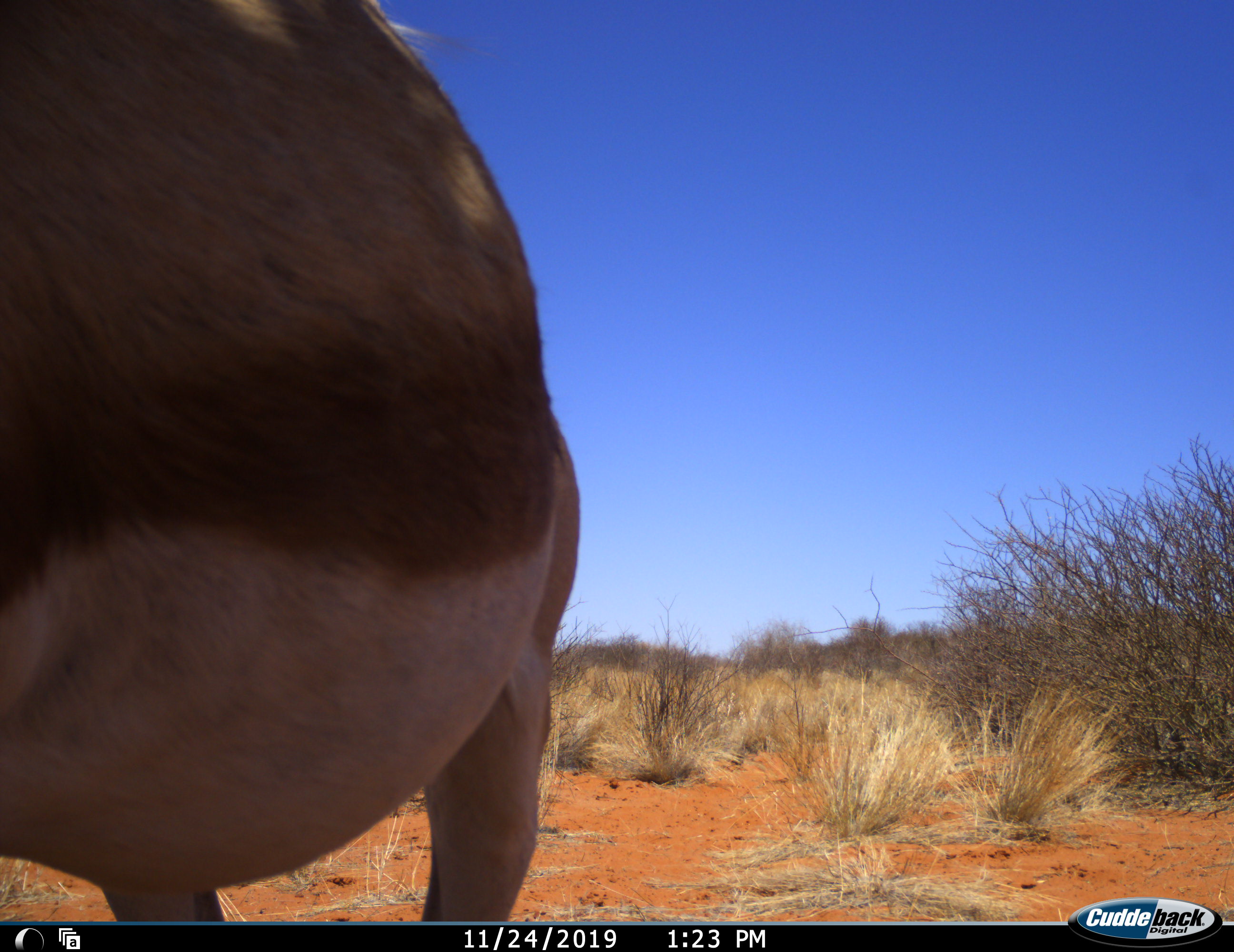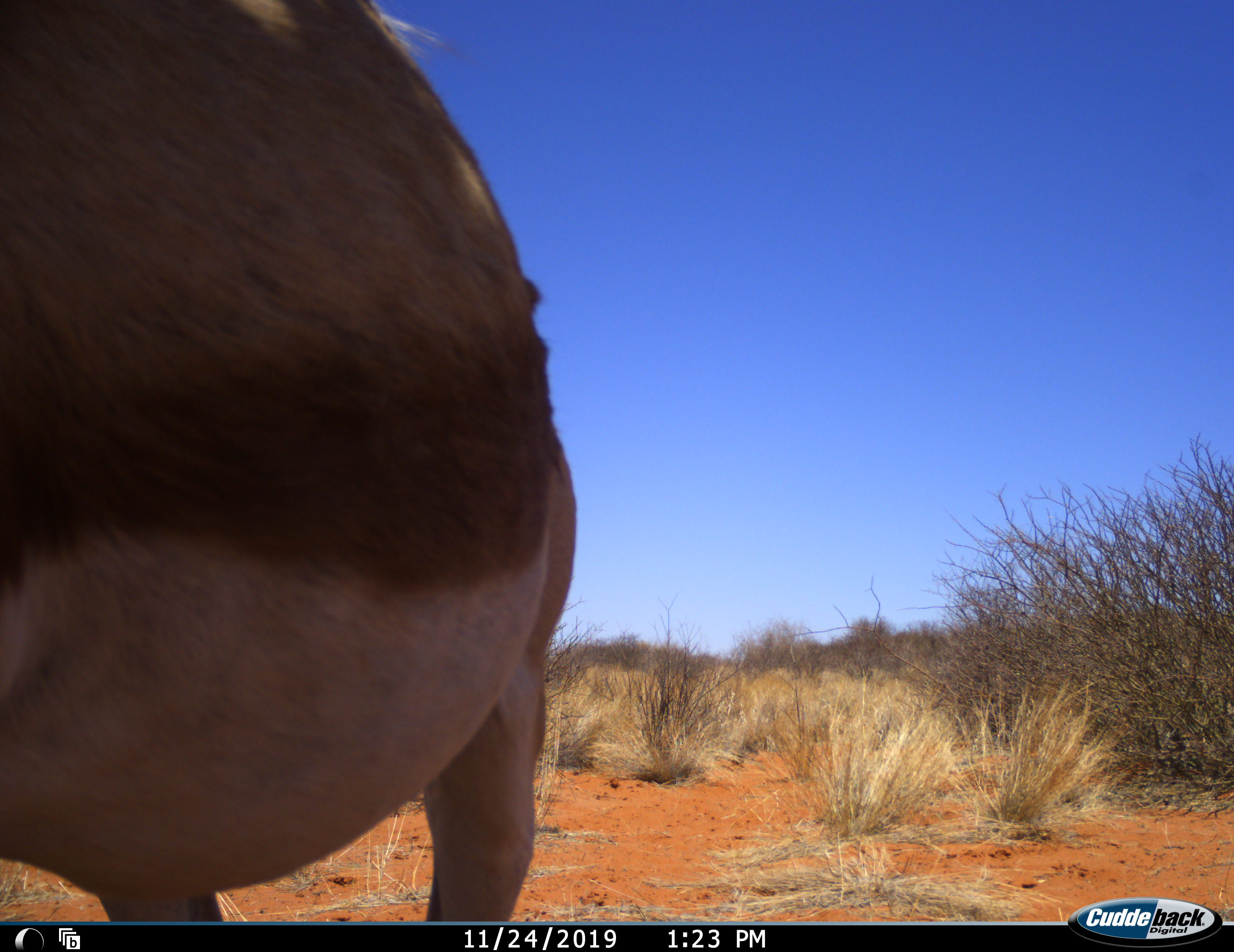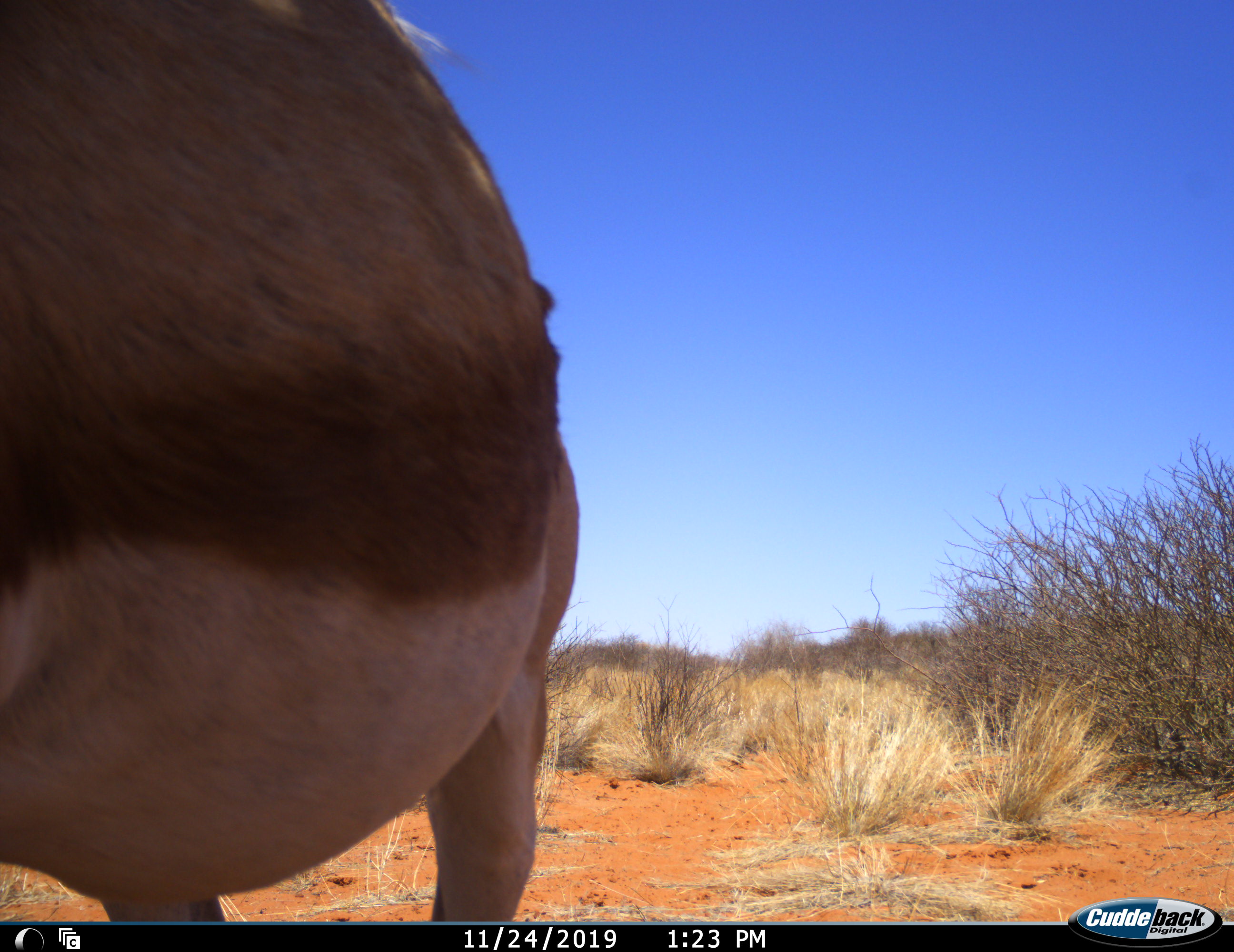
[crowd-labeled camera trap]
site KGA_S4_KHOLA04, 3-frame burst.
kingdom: Animalia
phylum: Chordata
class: Mammalia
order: Artiodactyla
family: Bovidae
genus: Antidorcas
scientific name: Antidorcas marsupialis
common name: springbok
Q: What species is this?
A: Springbok (Antidorcas marsupialis).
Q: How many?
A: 1.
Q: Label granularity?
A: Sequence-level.